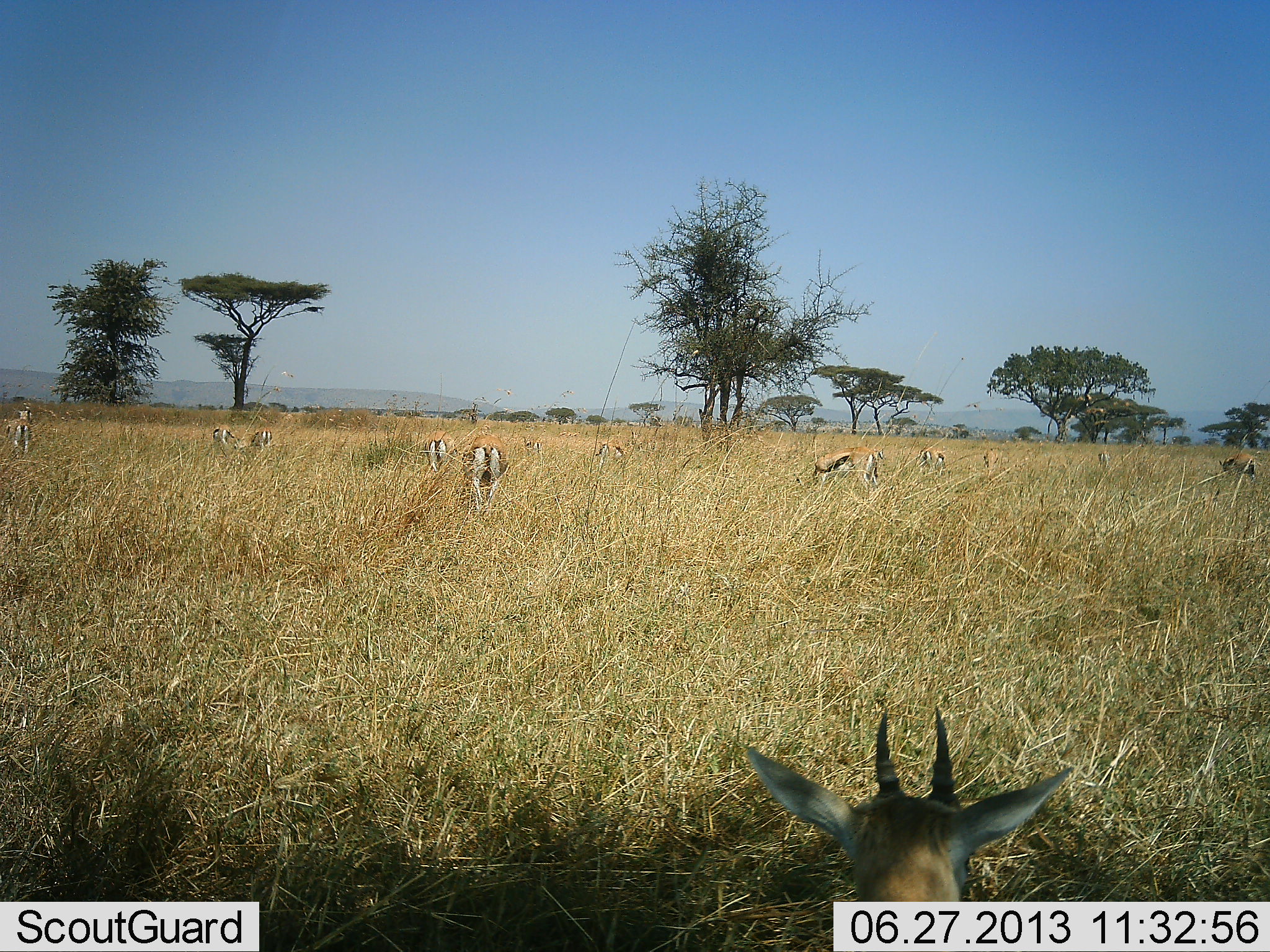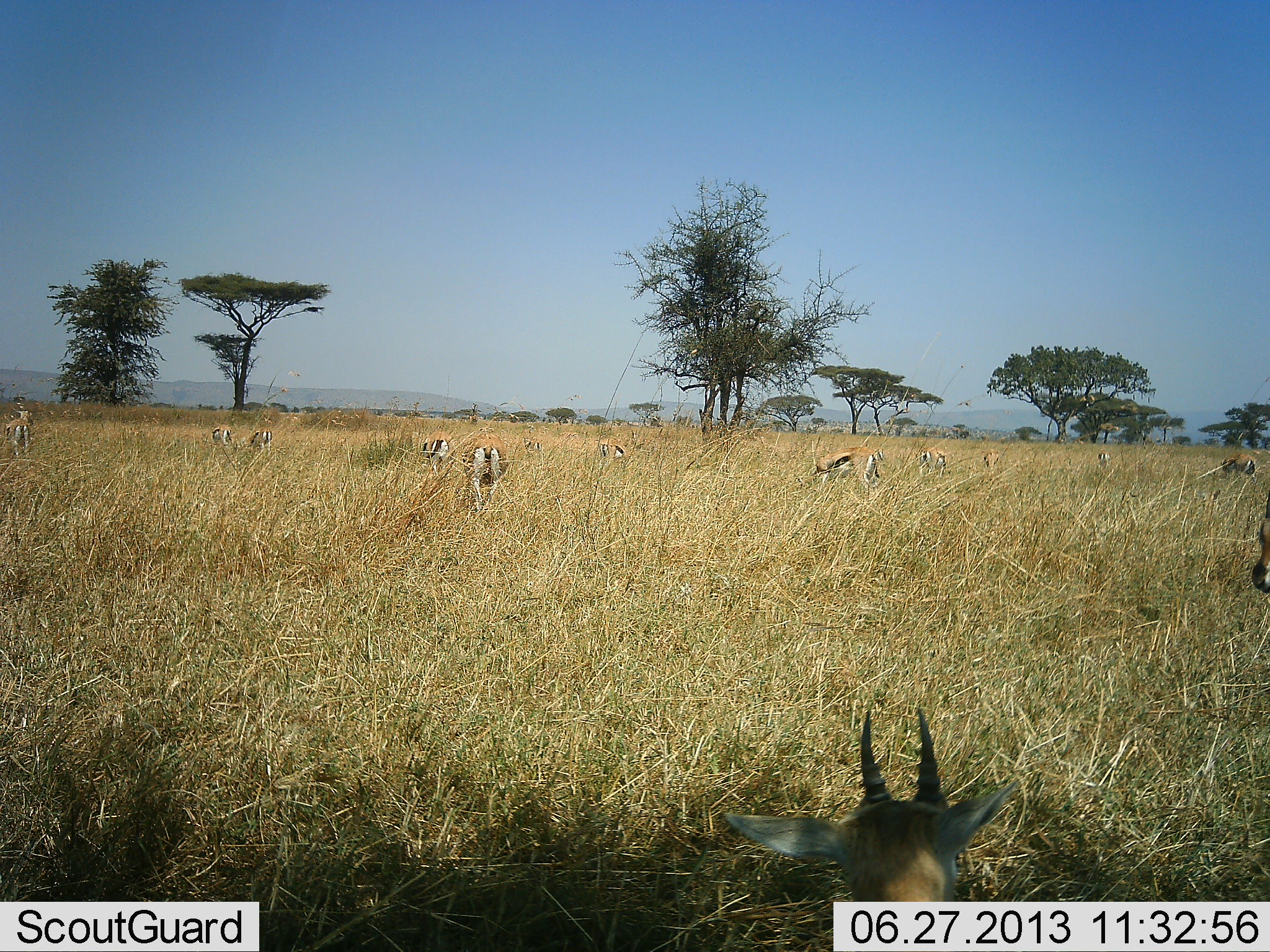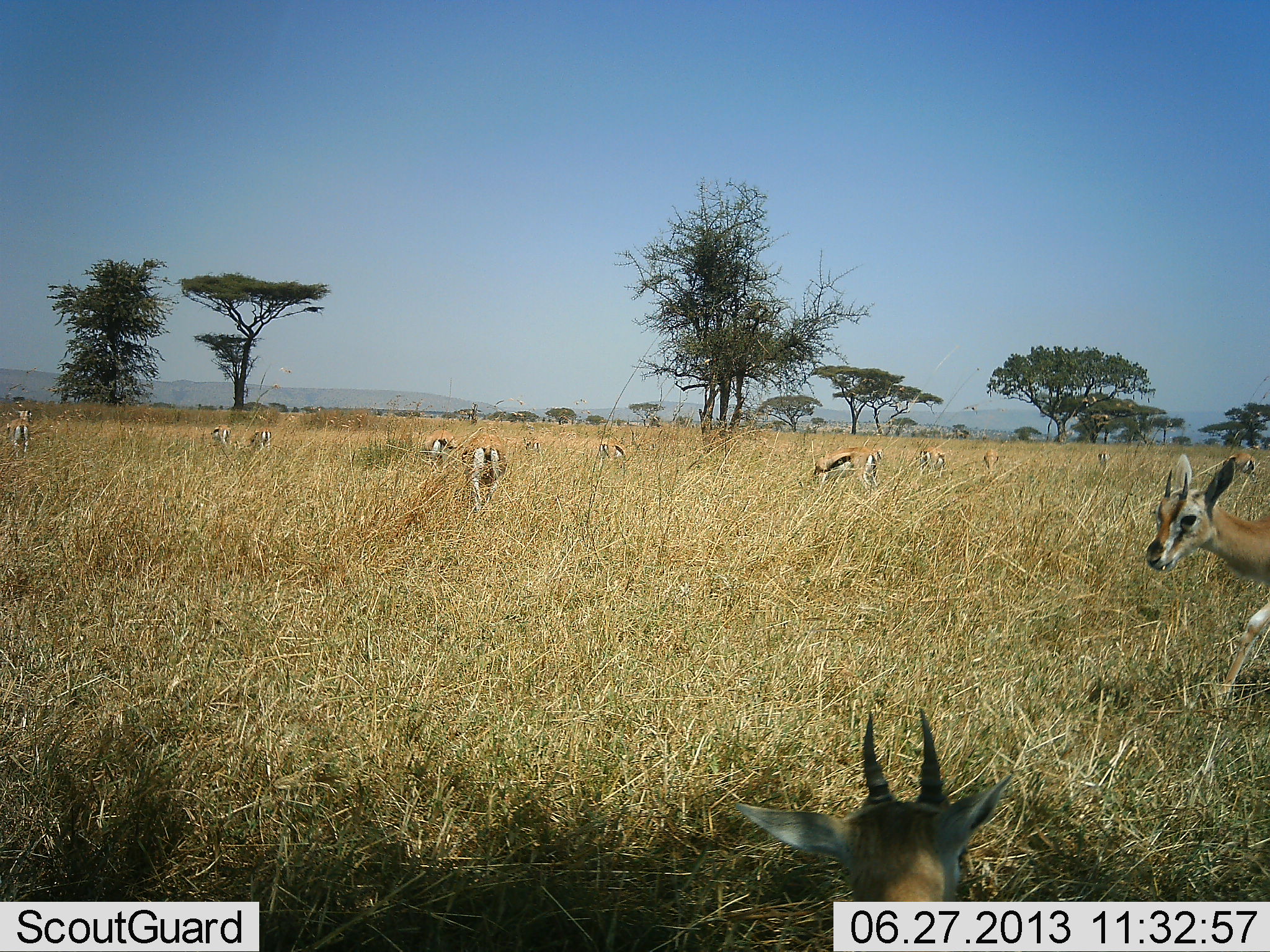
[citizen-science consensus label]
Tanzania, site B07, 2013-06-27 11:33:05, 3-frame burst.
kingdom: Animalia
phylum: Chordata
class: Mammalia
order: Artiodactyla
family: Bovidae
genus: Eudorcas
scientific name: Eudorcas thomsonii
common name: thomson's gazelle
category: gazellethomsons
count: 11-50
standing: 50%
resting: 31%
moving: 46%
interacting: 8%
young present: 0%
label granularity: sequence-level